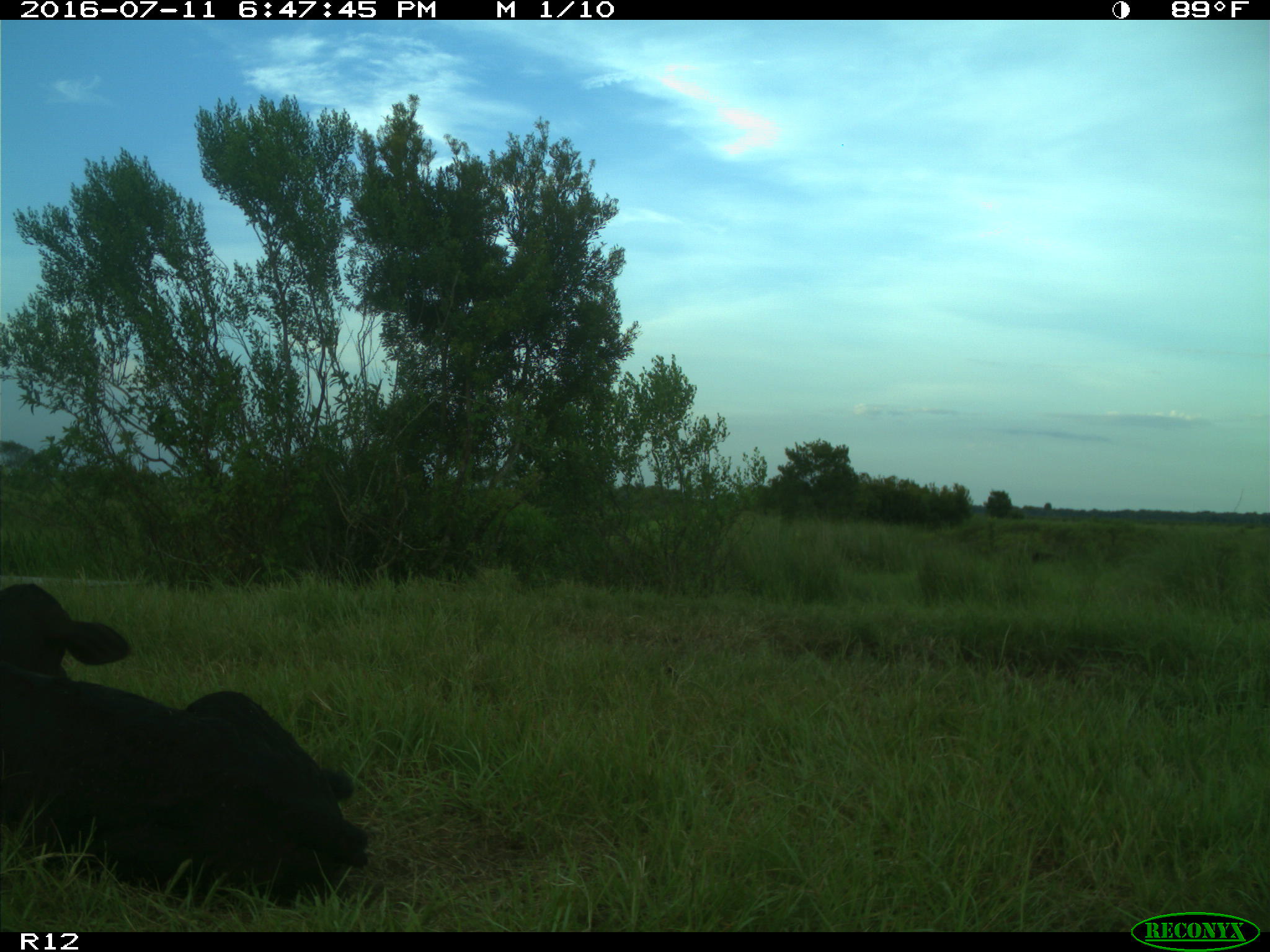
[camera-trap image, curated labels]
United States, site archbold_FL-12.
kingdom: Animalia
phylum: Chordata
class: Mammalia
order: Artiodactyla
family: Bovidae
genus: Bos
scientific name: Bos taurus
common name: domestic cow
Bos taurus (domestic cow).